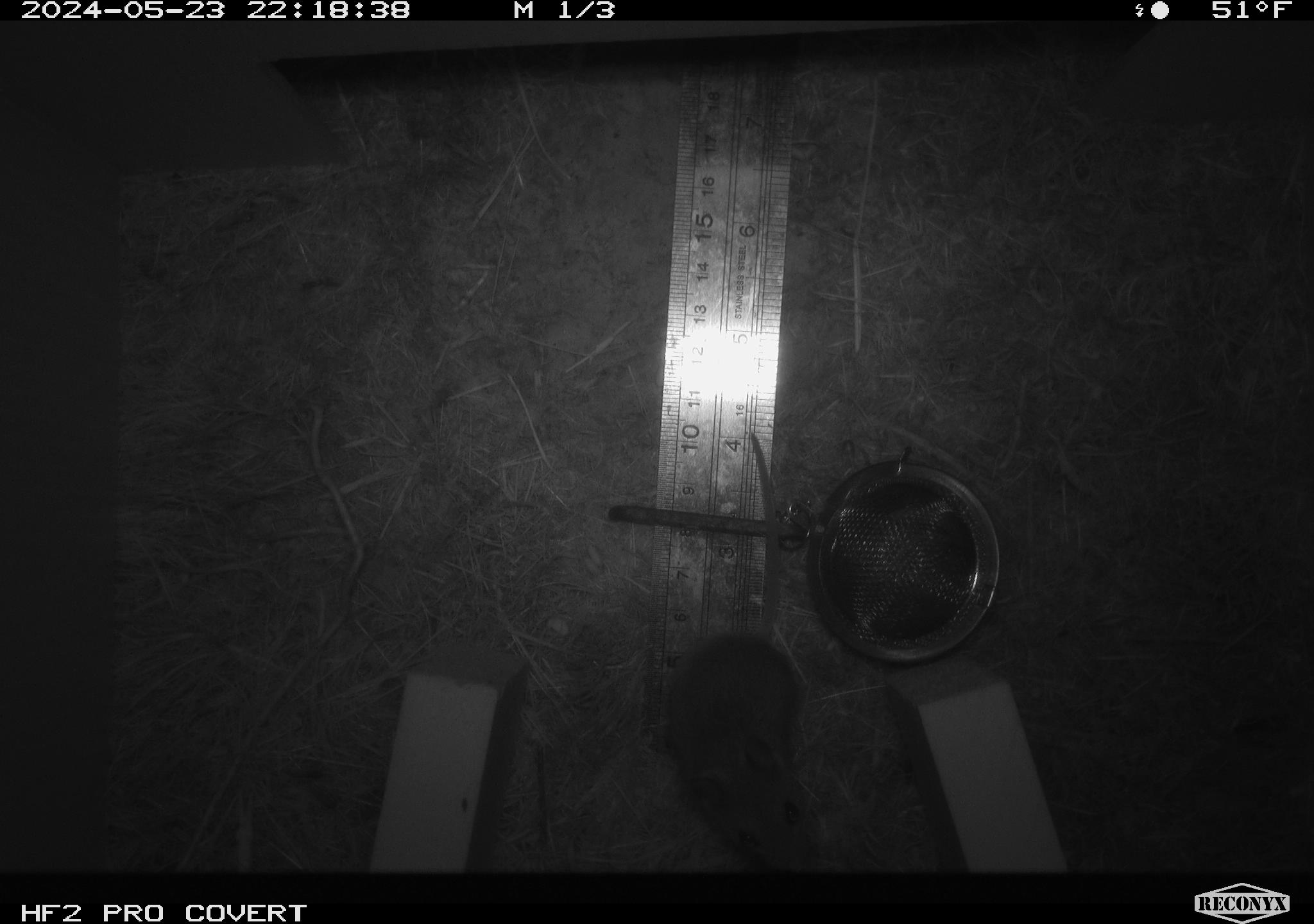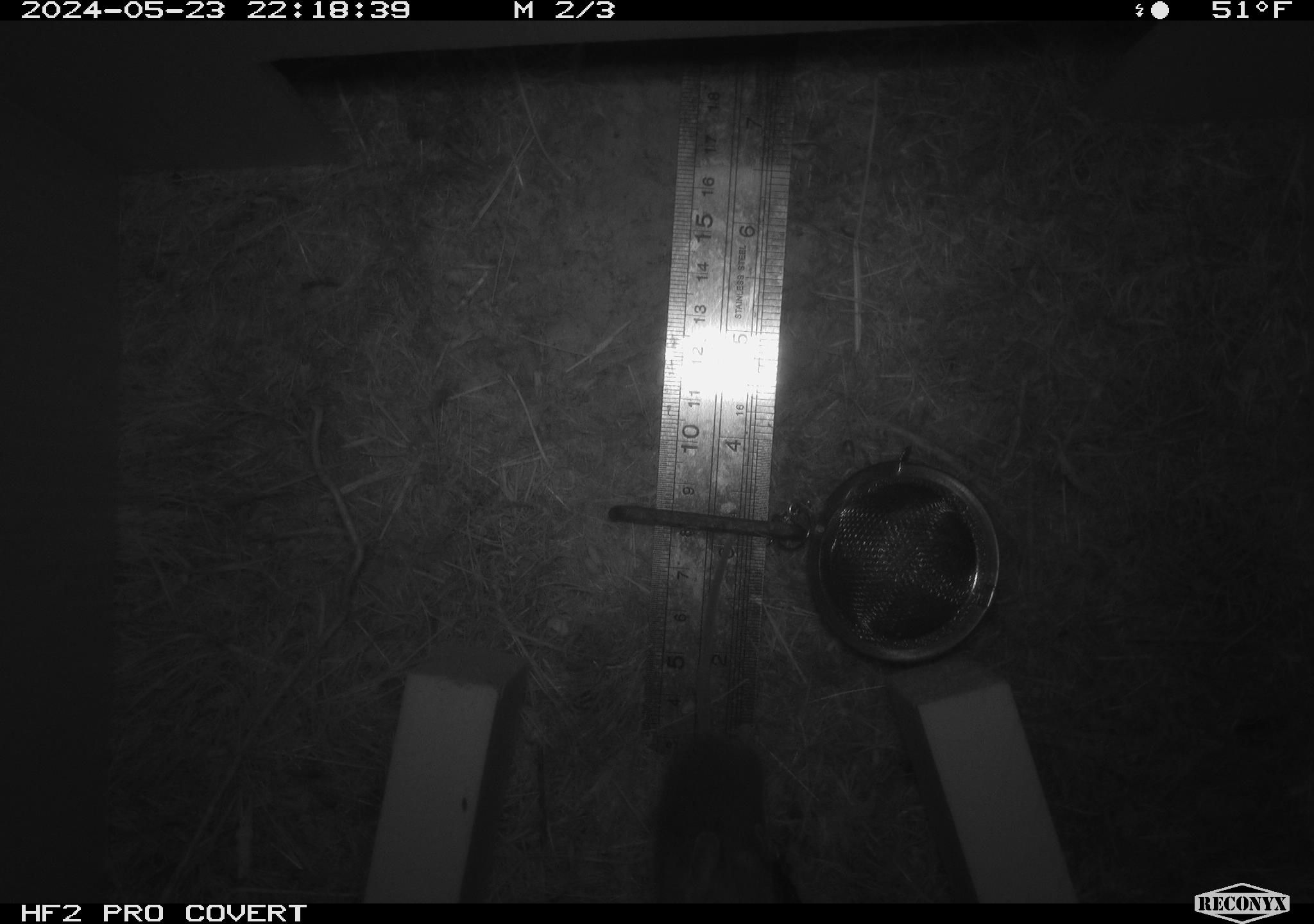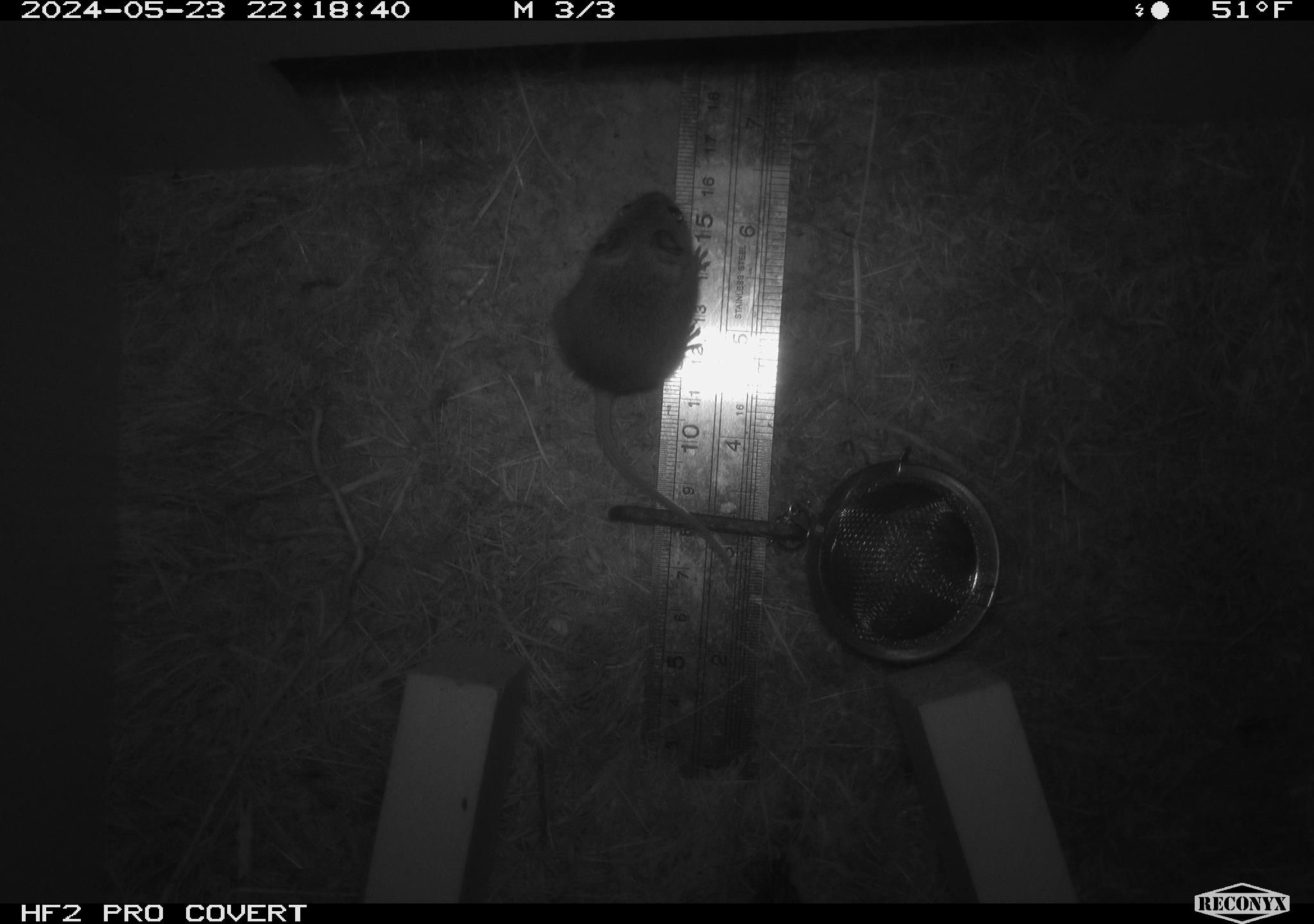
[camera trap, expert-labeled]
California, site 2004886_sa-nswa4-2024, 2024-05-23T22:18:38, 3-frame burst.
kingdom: Animalia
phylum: Chordata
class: Mammalia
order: Rodentia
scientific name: Rodentia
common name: rodent